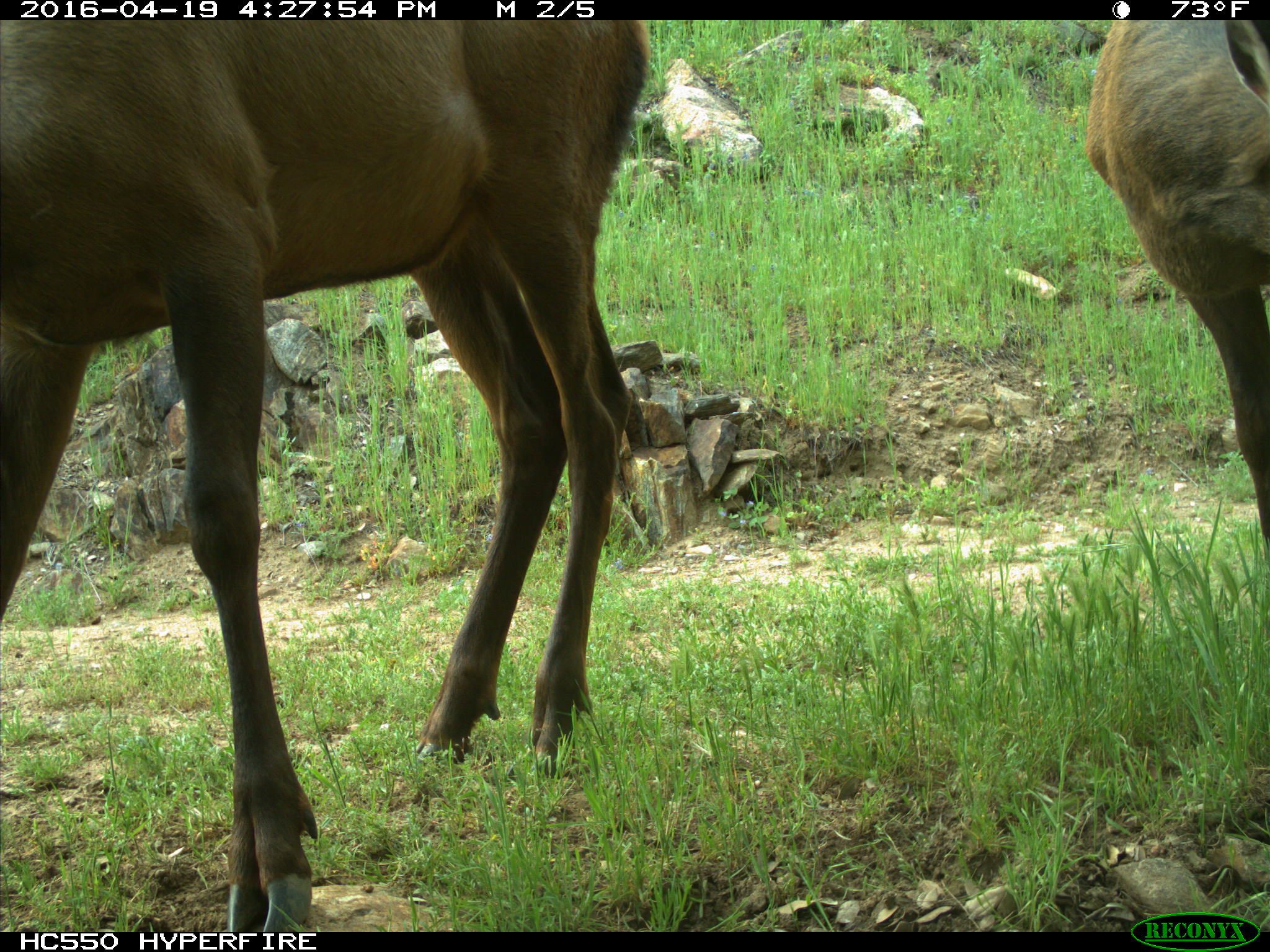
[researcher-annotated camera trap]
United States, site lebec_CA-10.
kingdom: Animalia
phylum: Chordata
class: Mammalia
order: Artiodactyla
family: Cervidae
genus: Cervus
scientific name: Cervus canadensis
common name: elk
Cervus canadensis (elk).